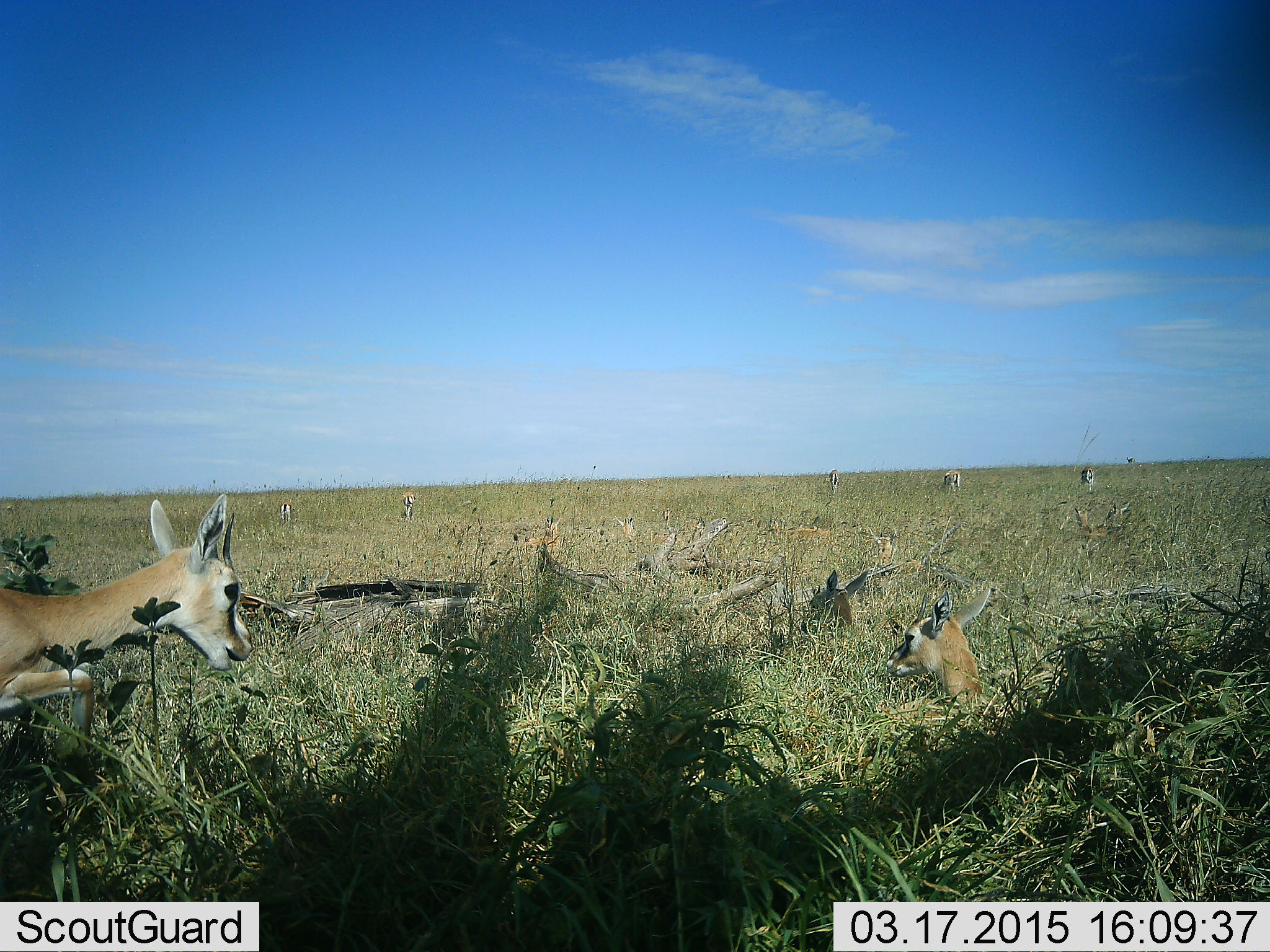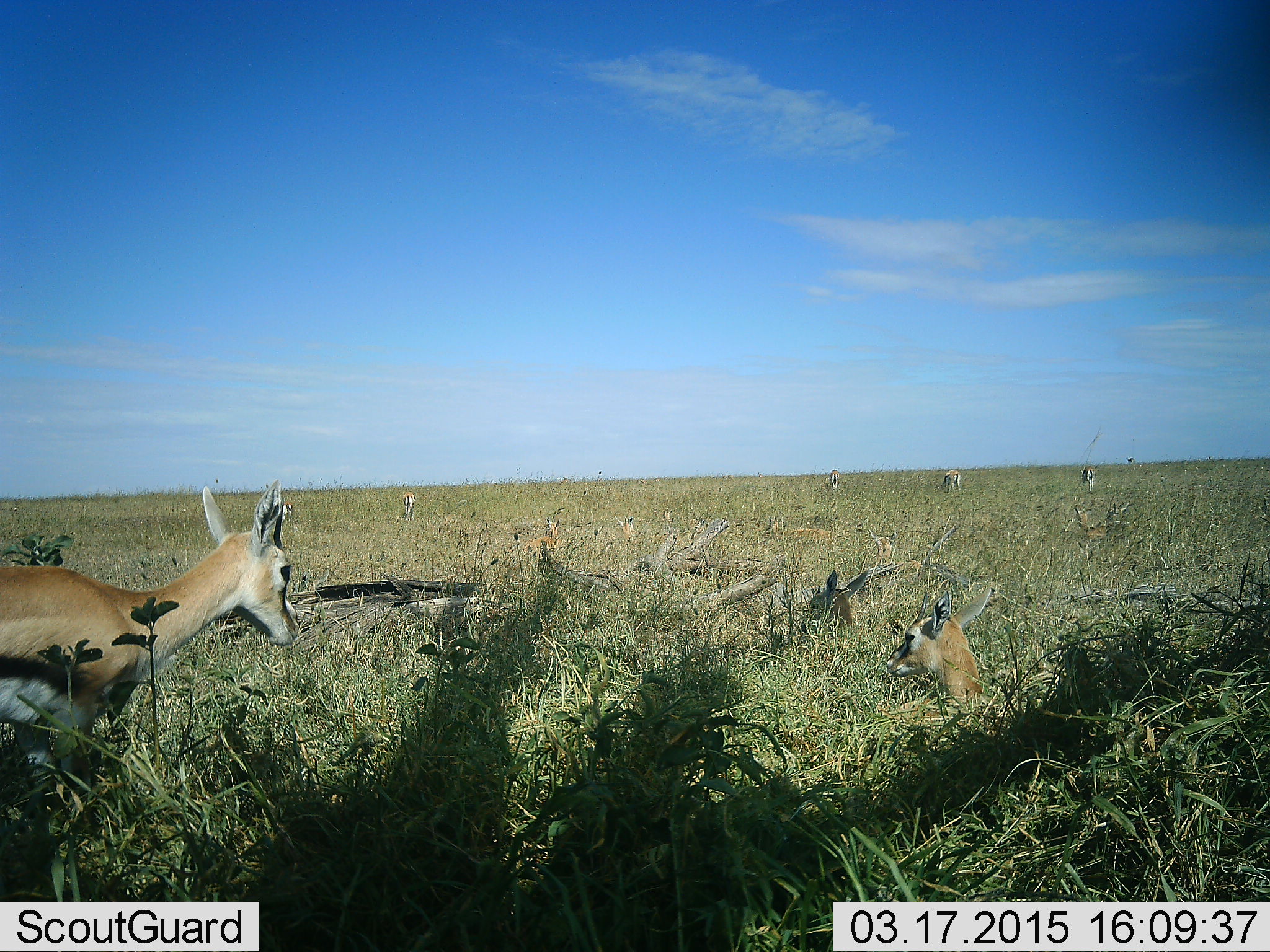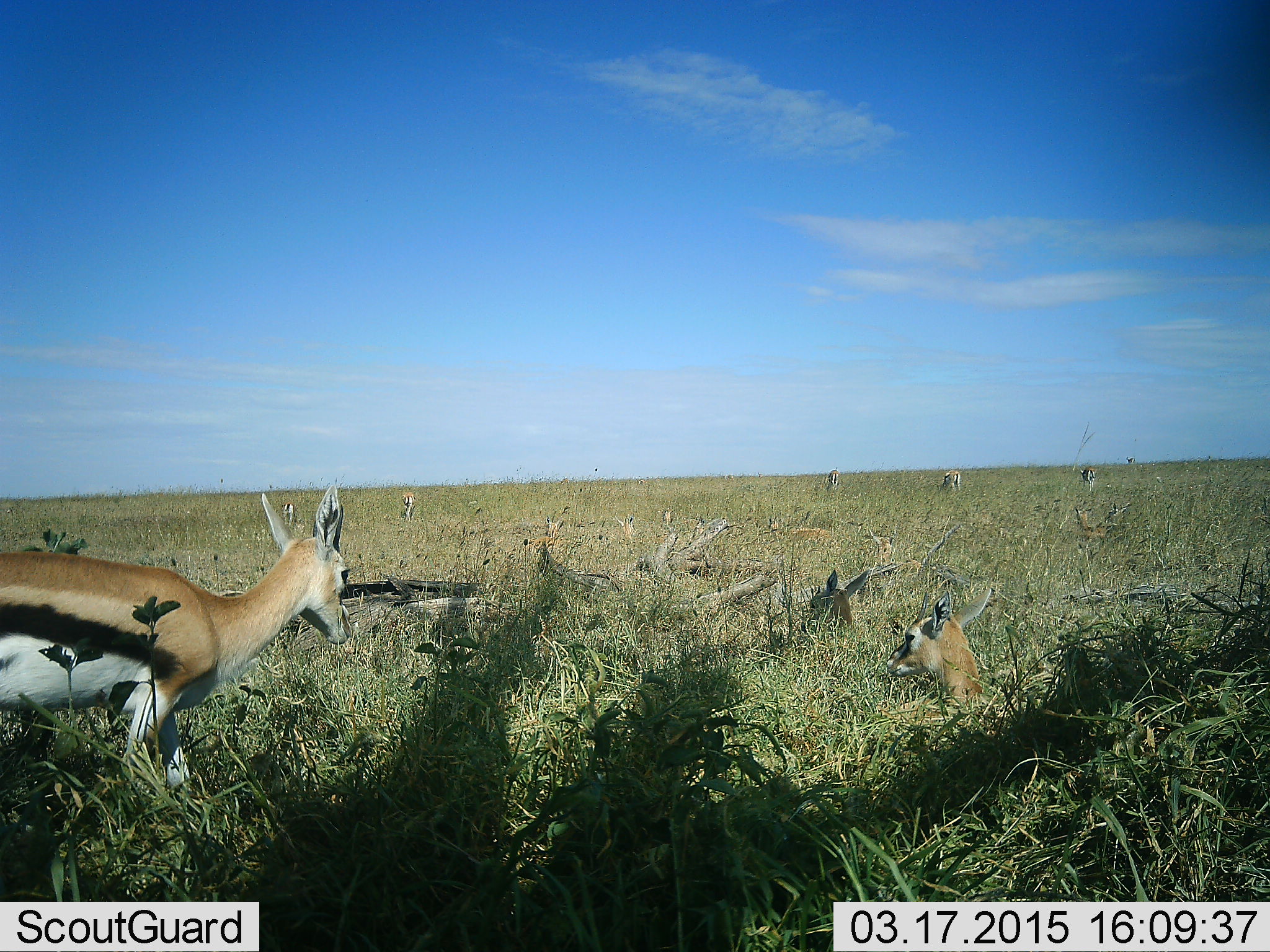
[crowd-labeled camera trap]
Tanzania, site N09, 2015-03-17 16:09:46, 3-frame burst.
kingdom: Animalia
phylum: Chordata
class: Mammalia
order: Artiodactyla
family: Bovidae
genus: Eudorcas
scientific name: Eudorcas thomsonii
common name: thomson's gazelle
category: gazellethomsons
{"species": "gazellethomsons (thomson's gazelle) (Eudorcas thomsonii)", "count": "10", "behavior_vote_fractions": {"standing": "70%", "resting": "90%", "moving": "50%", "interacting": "0%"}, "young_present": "0%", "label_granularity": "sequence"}